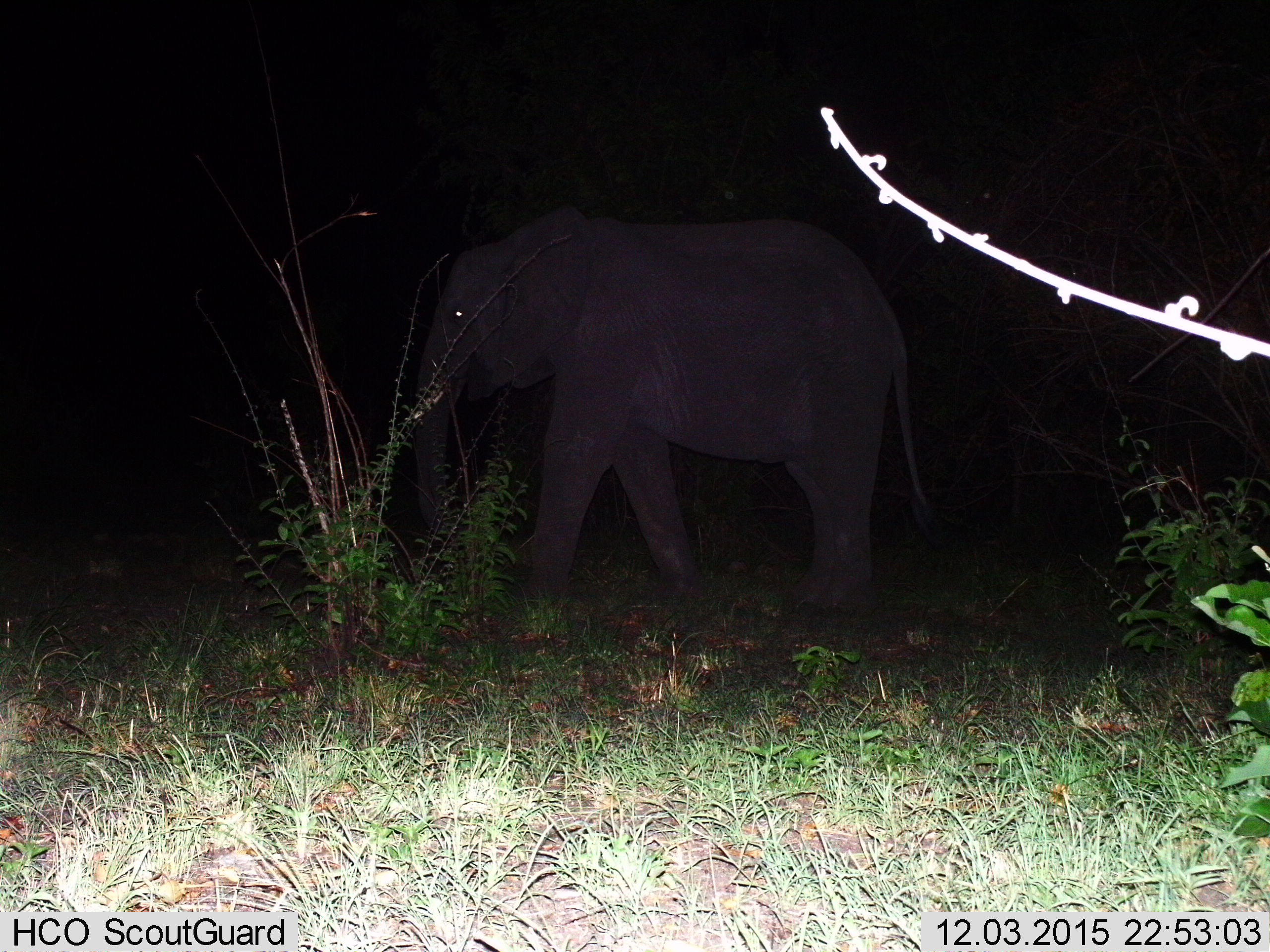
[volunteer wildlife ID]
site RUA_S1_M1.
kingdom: Animalia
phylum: Chordata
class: Mammalia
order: Proboscidea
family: Elephantidae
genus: Loxodonta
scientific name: Loxodonta africana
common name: african bush elephant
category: elephant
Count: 1.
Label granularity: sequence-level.